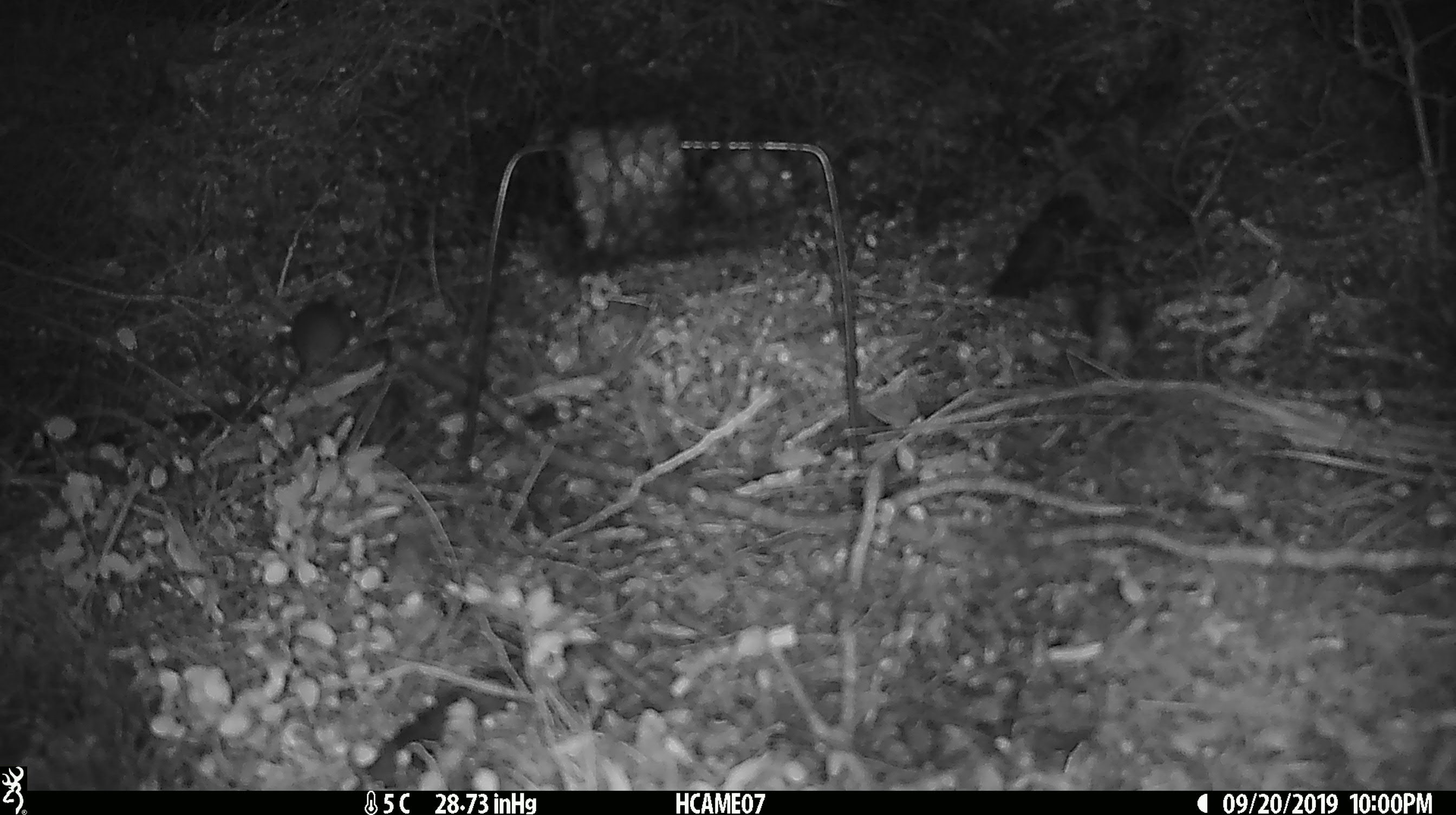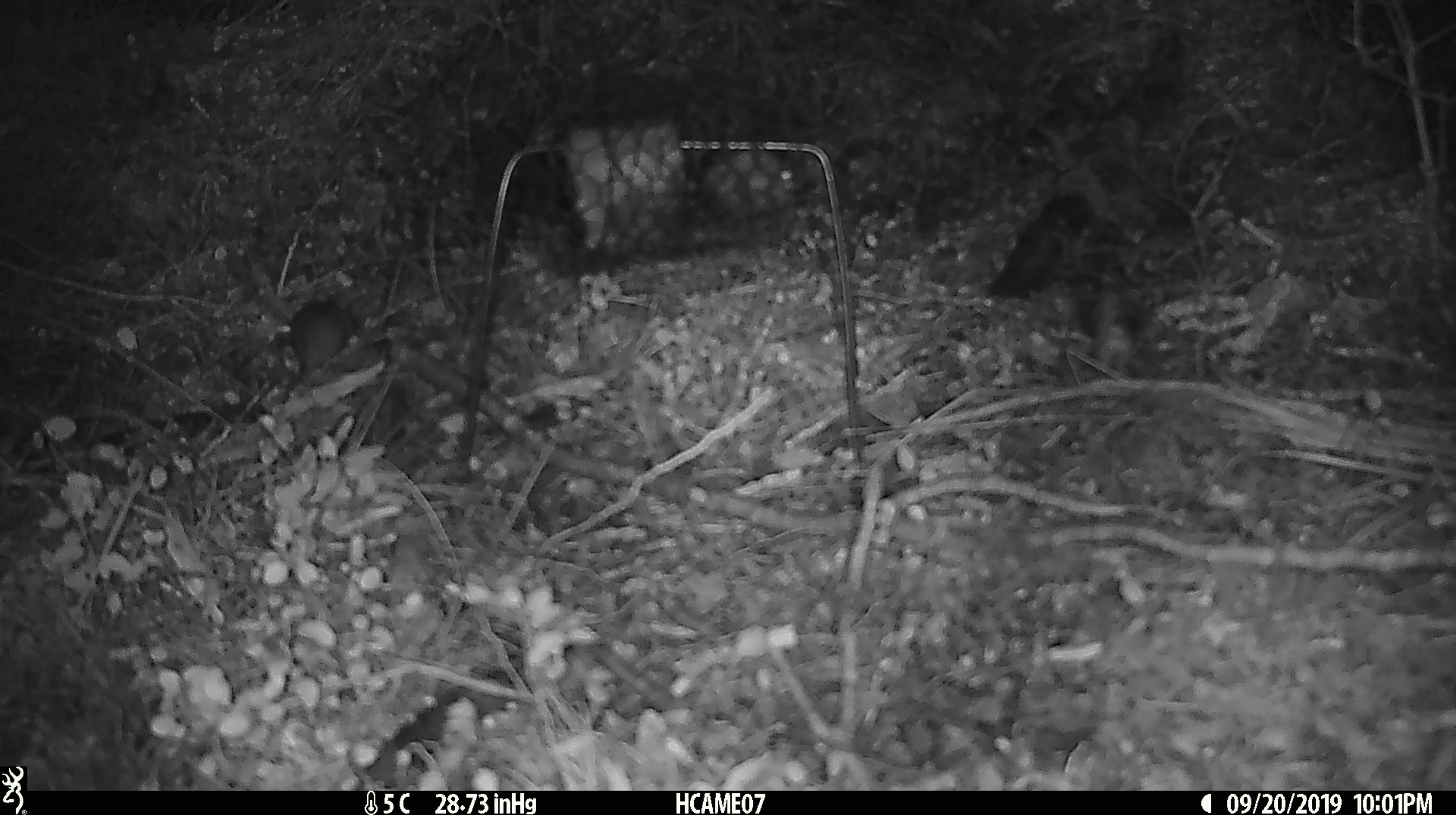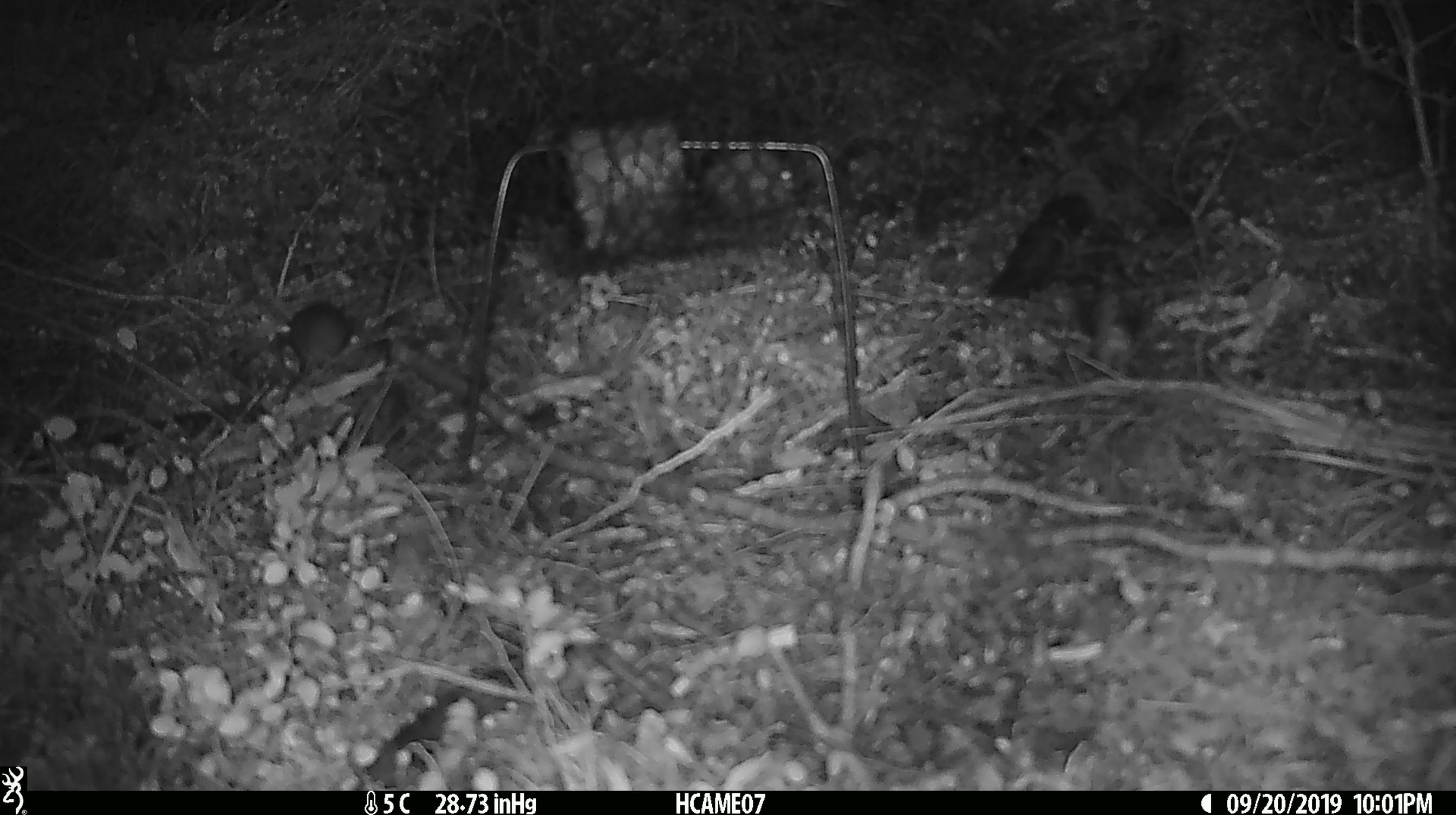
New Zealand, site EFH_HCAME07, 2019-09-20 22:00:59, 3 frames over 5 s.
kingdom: Animalia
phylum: Chordata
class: Mammalia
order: Rodentia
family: Muridae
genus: Mus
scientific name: Mus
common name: mouse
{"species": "mouse (Mus)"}